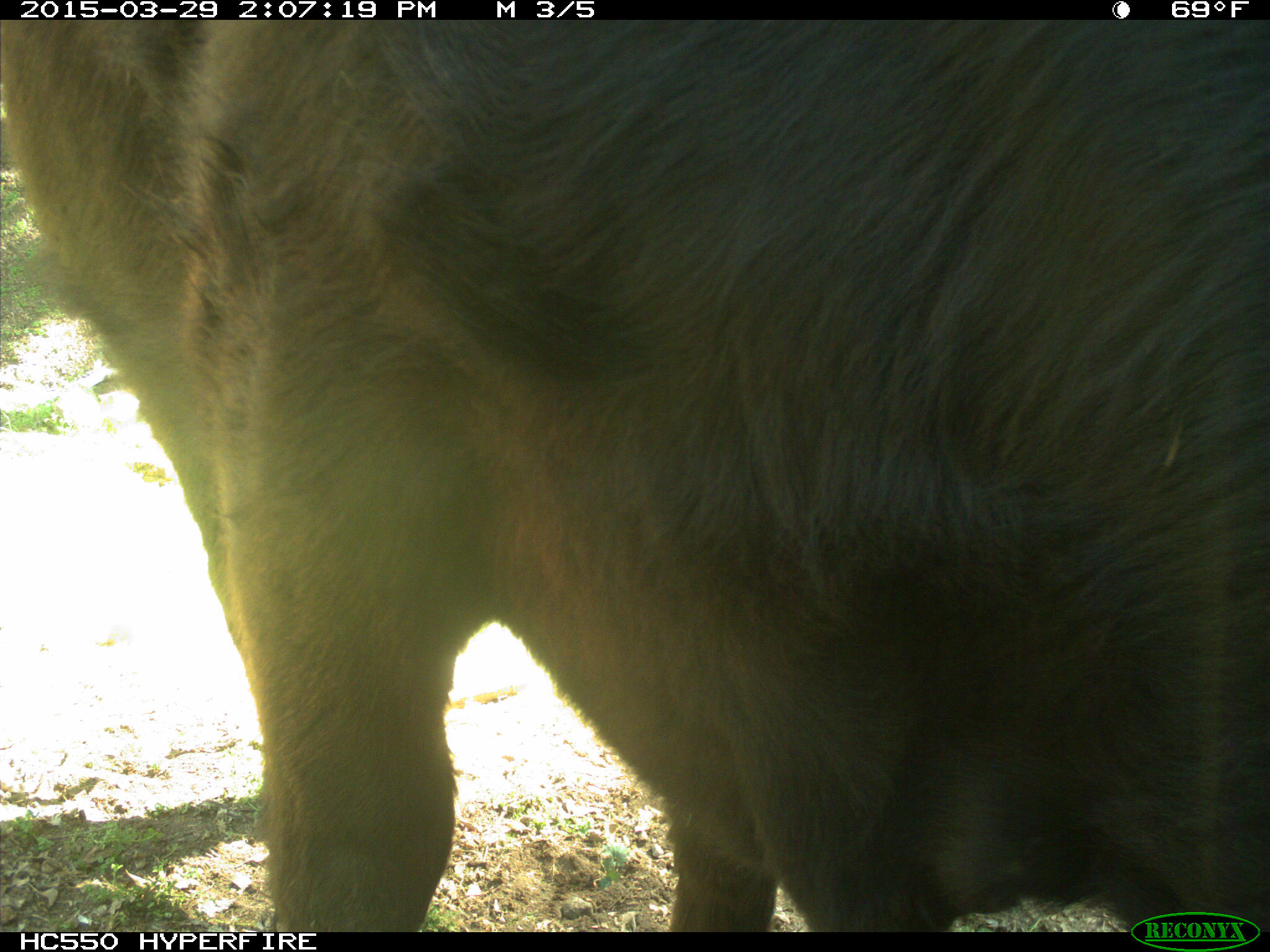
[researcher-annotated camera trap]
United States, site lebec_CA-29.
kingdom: Animalia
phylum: Chordata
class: Mammalia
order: Artiodactyla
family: Bovidae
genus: Bos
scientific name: Bos taurus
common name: domestic cow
Bos taurus (domestic cow).